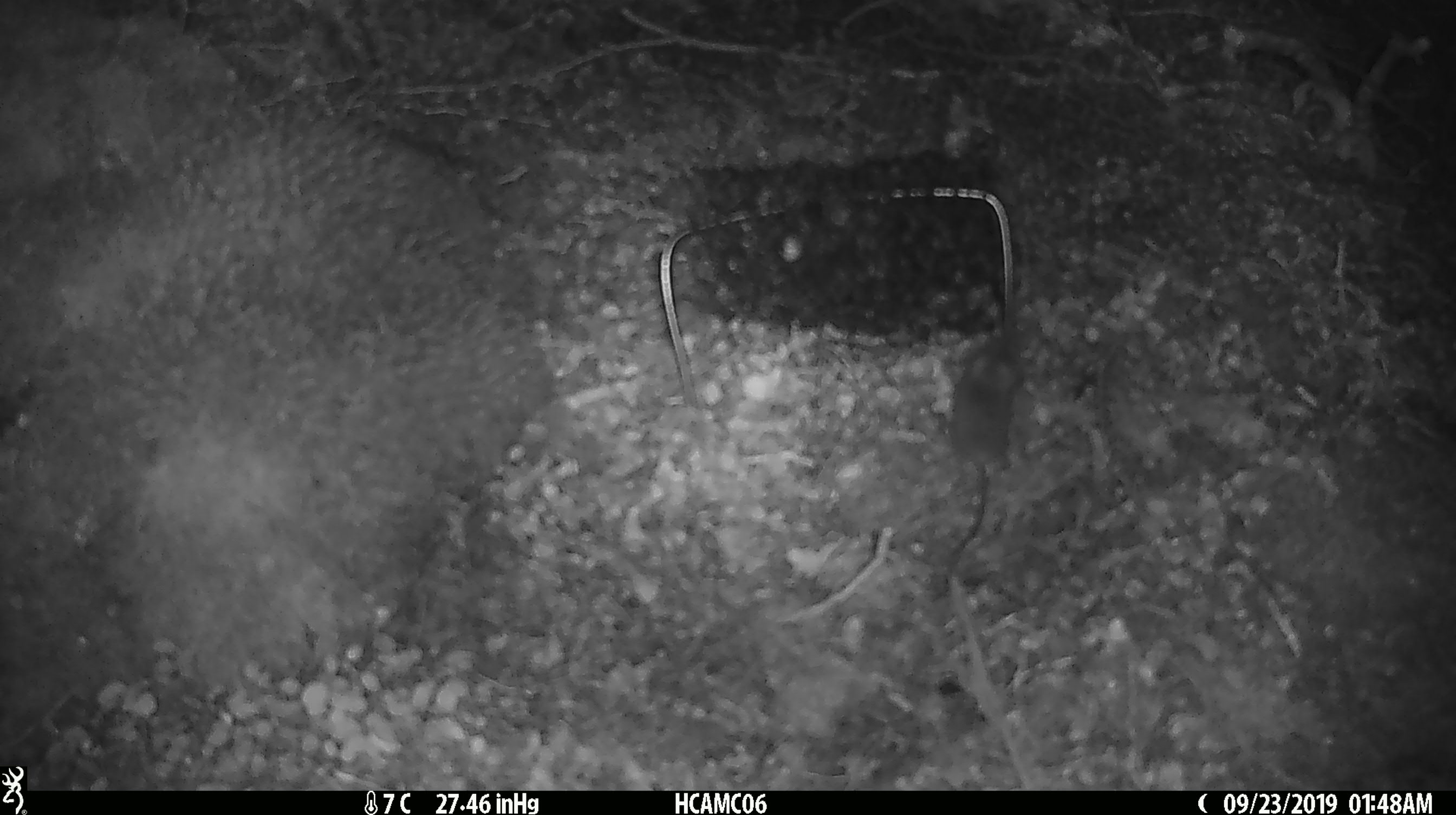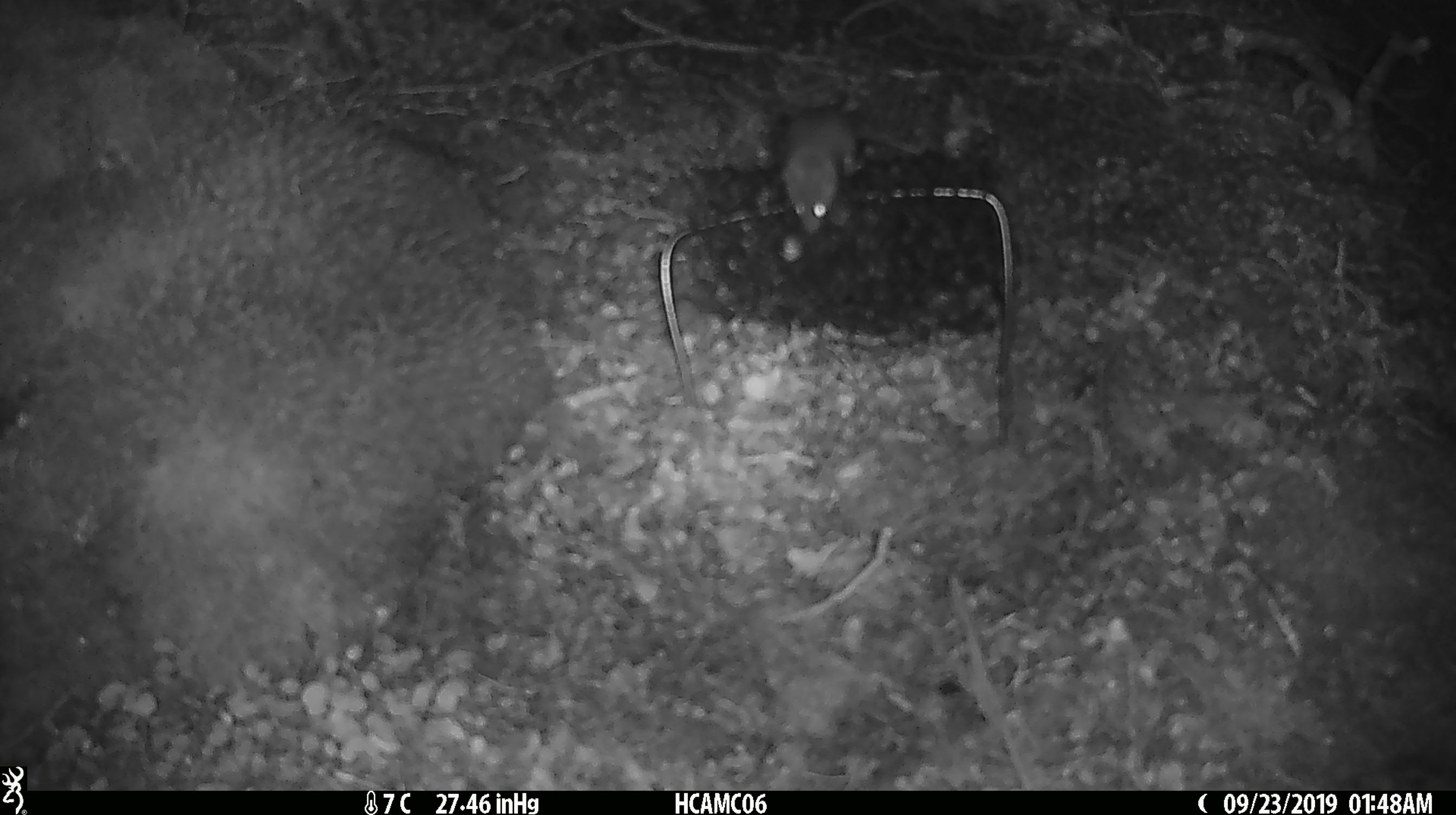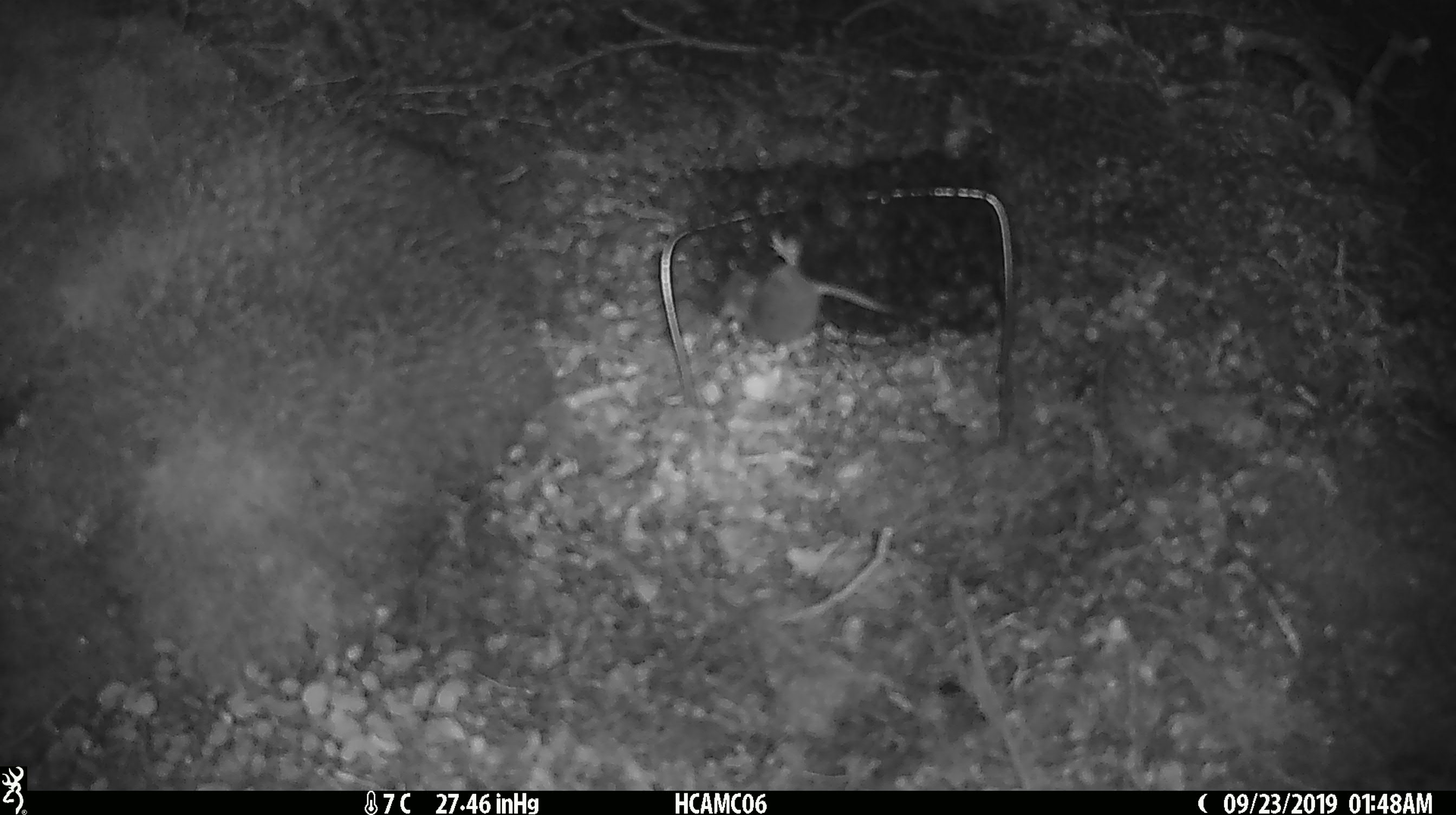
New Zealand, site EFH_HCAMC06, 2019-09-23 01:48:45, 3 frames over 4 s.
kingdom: Animalia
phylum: Chordata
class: Mammalia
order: Rodentia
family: Muridae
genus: Mus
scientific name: Mus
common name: mouse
Mouse (Mus).